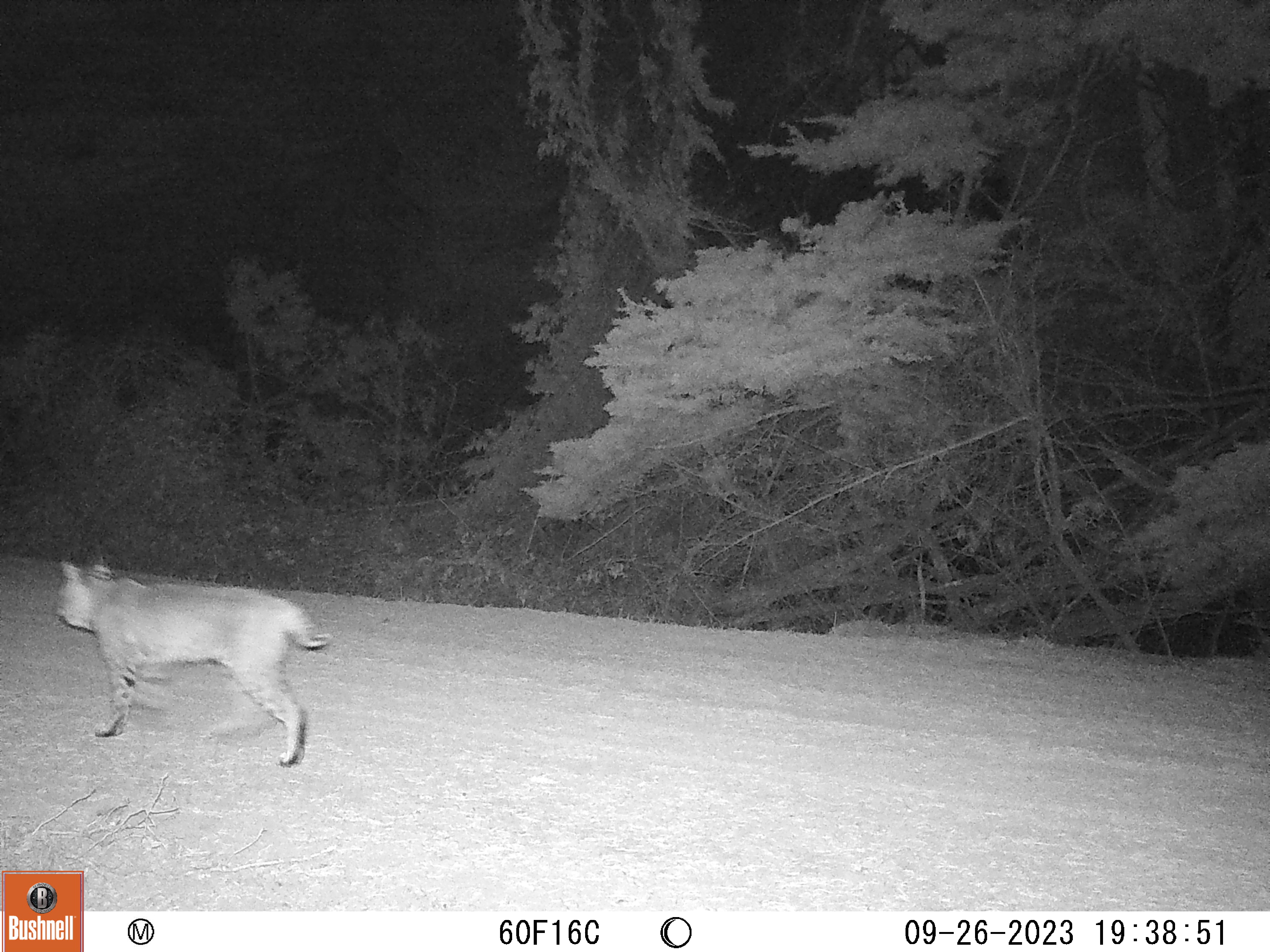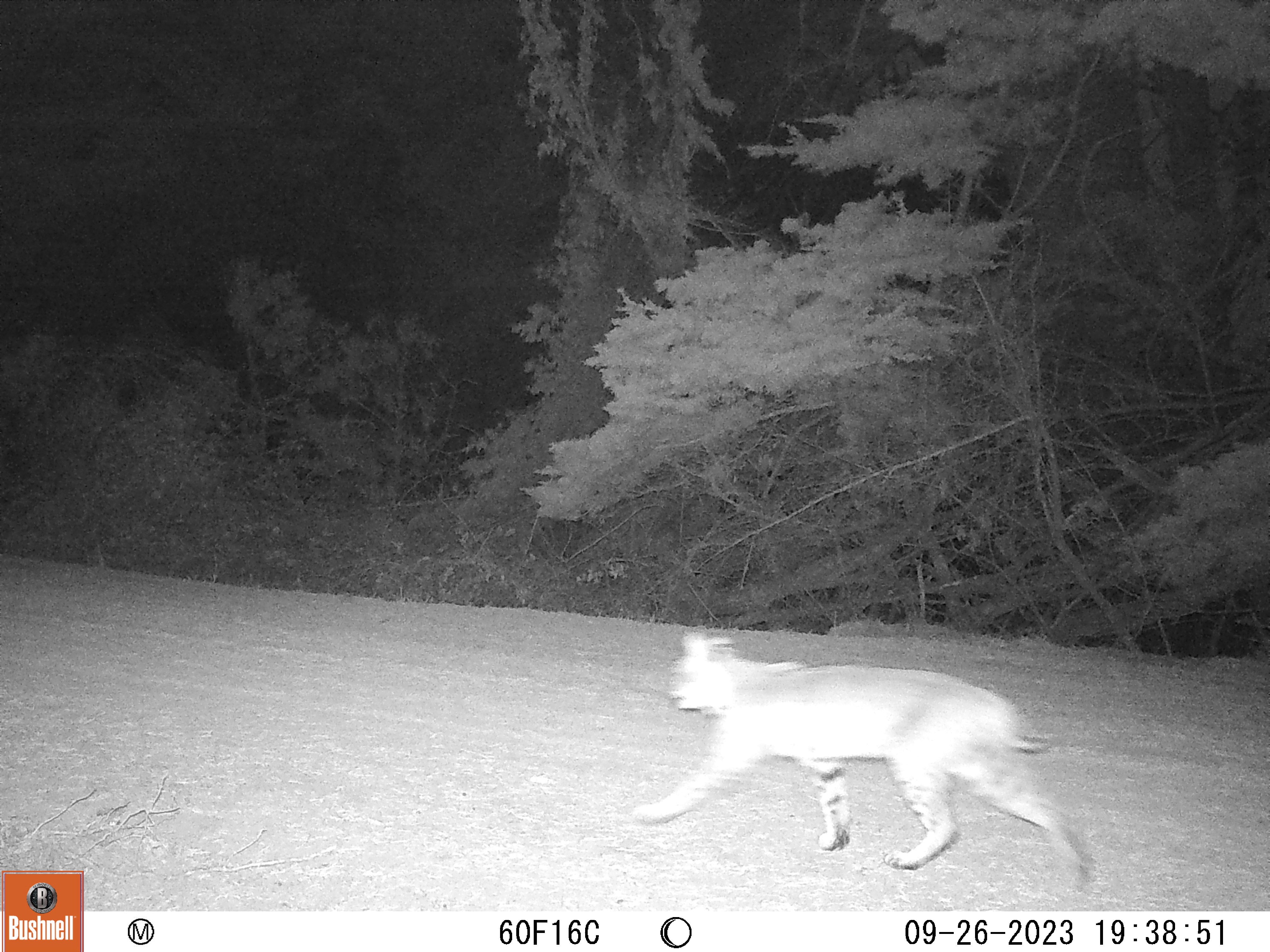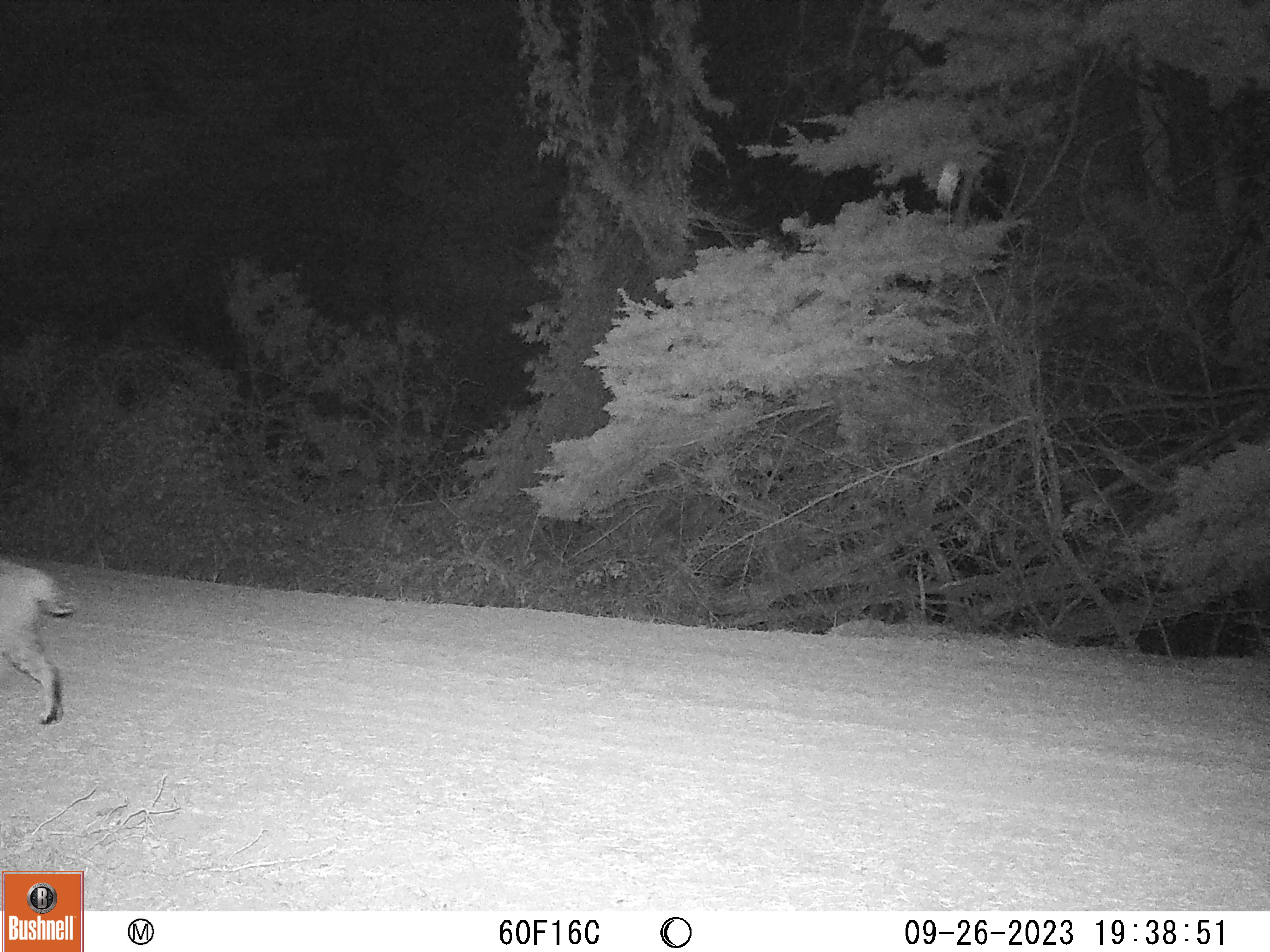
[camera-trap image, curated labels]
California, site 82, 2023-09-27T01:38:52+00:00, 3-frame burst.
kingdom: Animalia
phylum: Chordata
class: Mammalia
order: Carnivora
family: Felidae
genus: Lynx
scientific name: Lynx rufus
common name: bobcat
Bobcat (Lynx rufus).